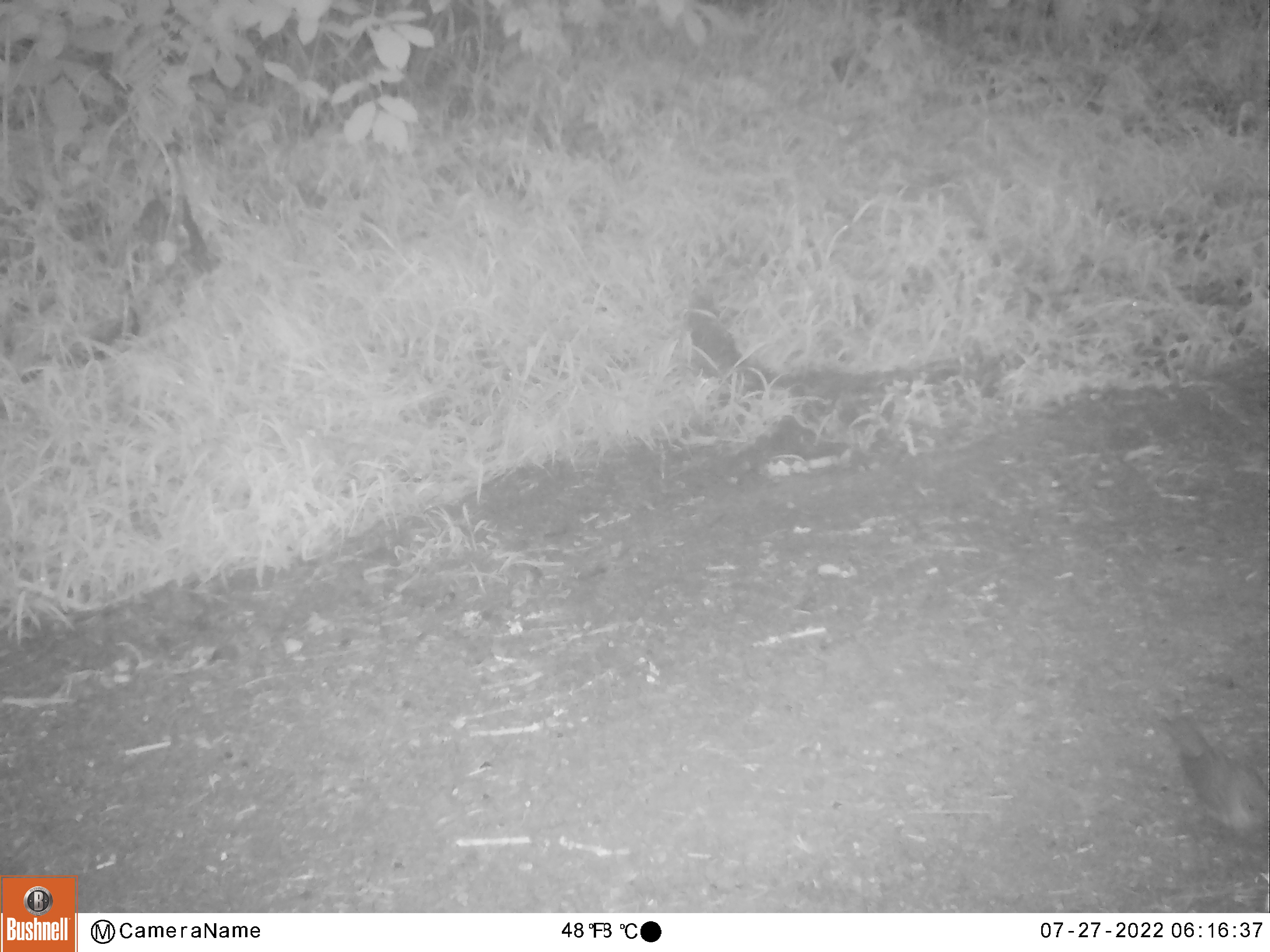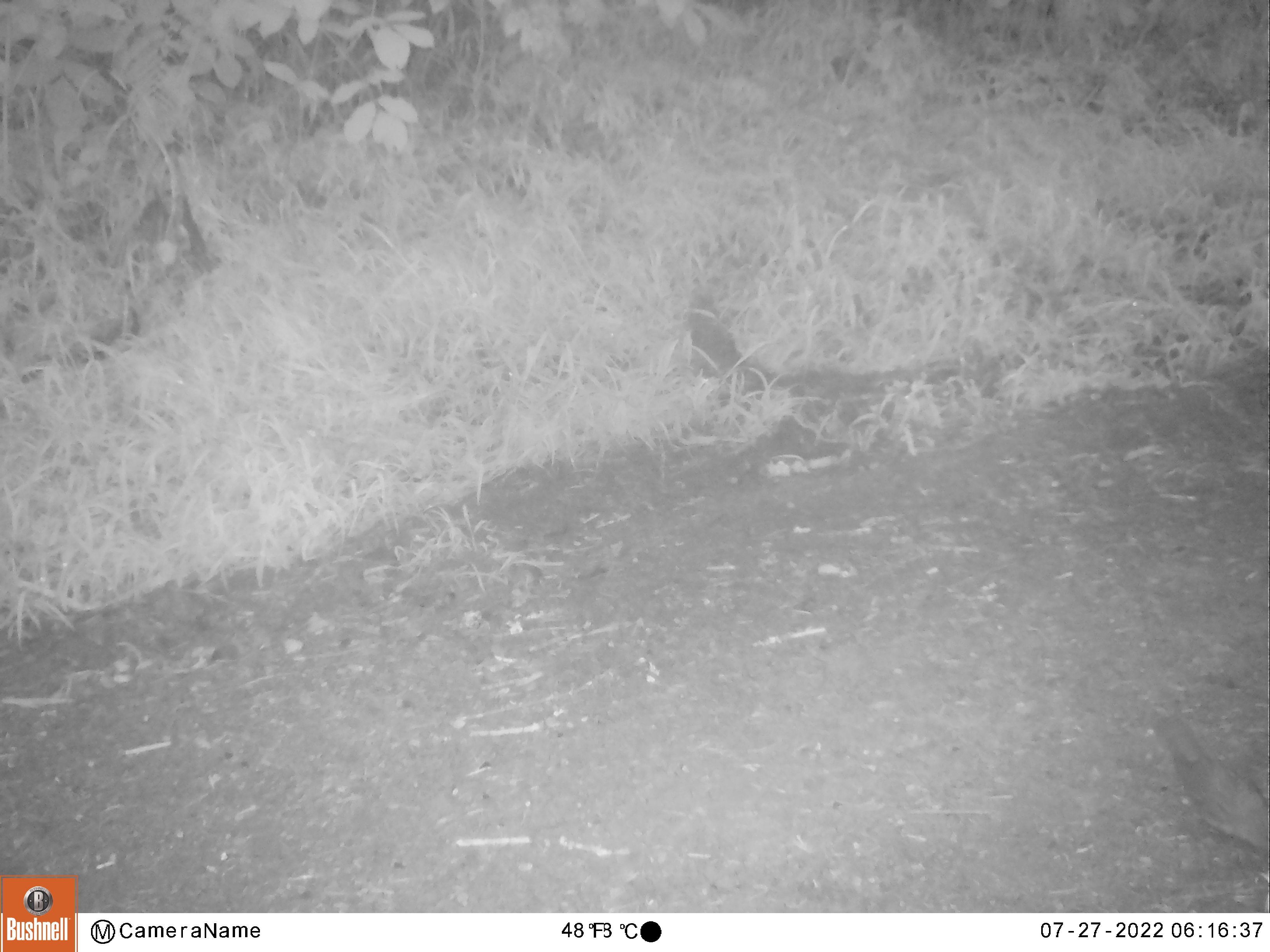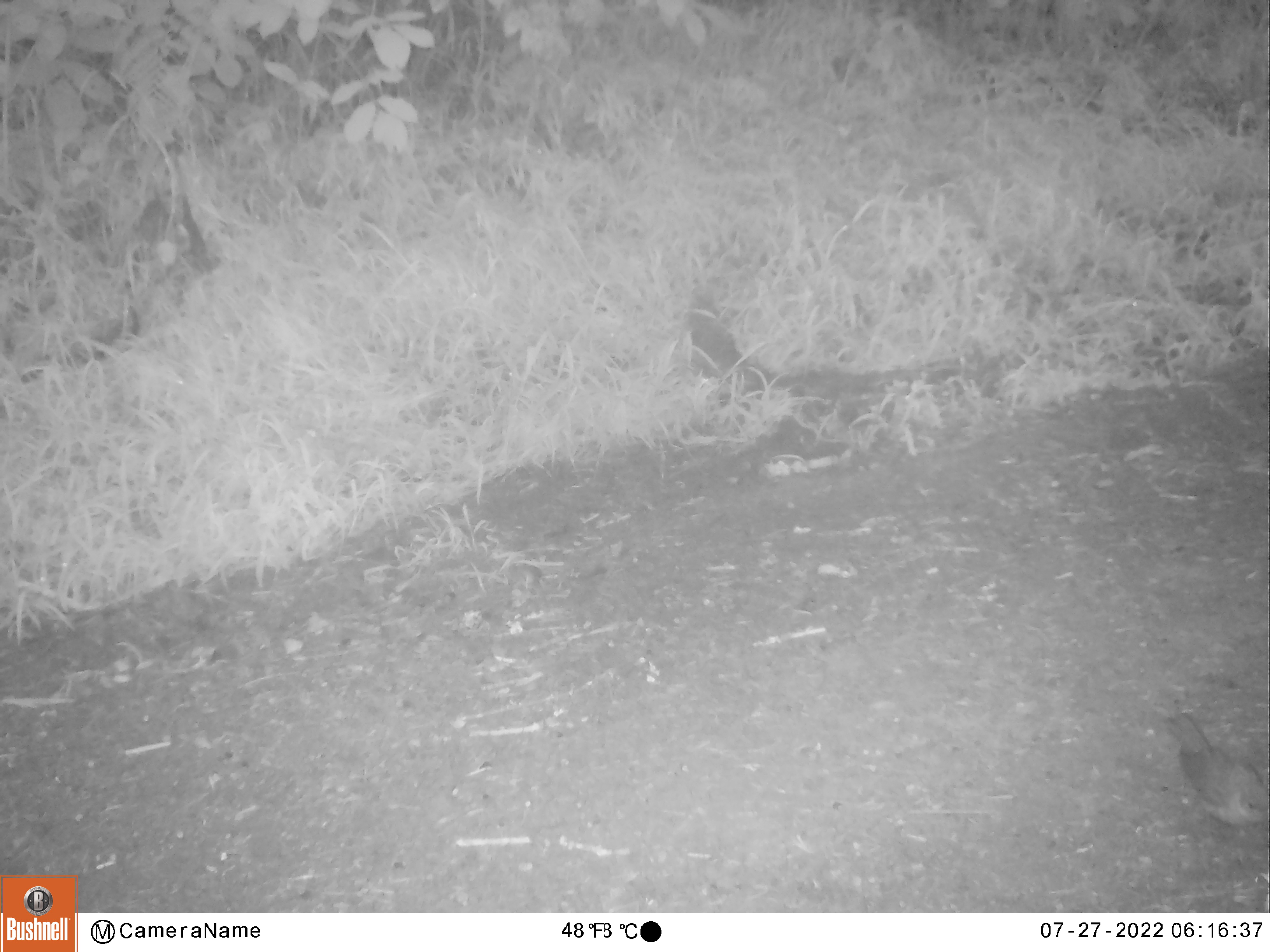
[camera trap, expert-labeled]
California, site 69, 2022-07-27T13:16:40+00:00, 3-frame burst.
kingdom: Animalia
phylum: Chordata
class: Aves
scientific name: Aves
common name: bird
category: unknown bird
Unknown bird (bird) (Aves).